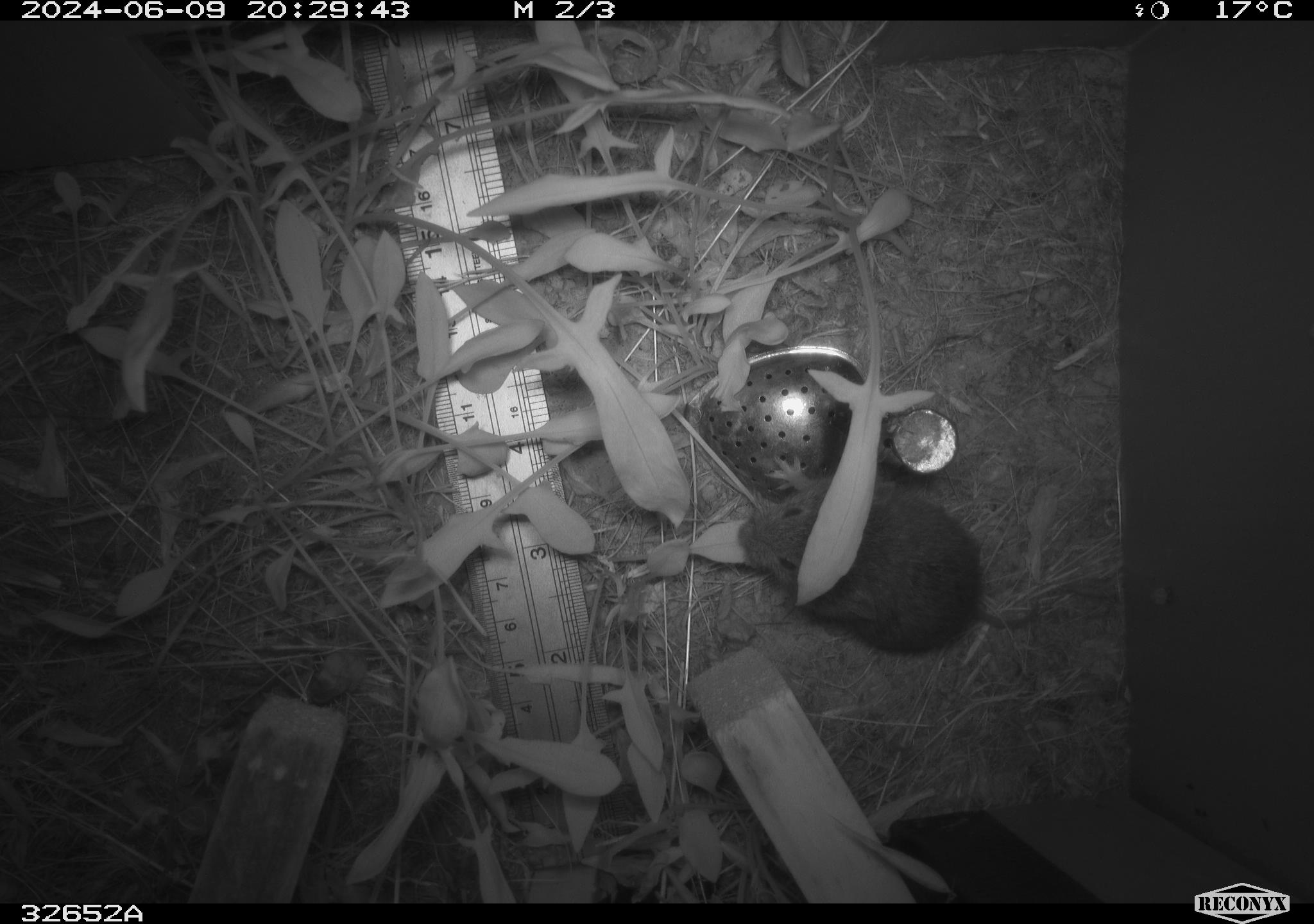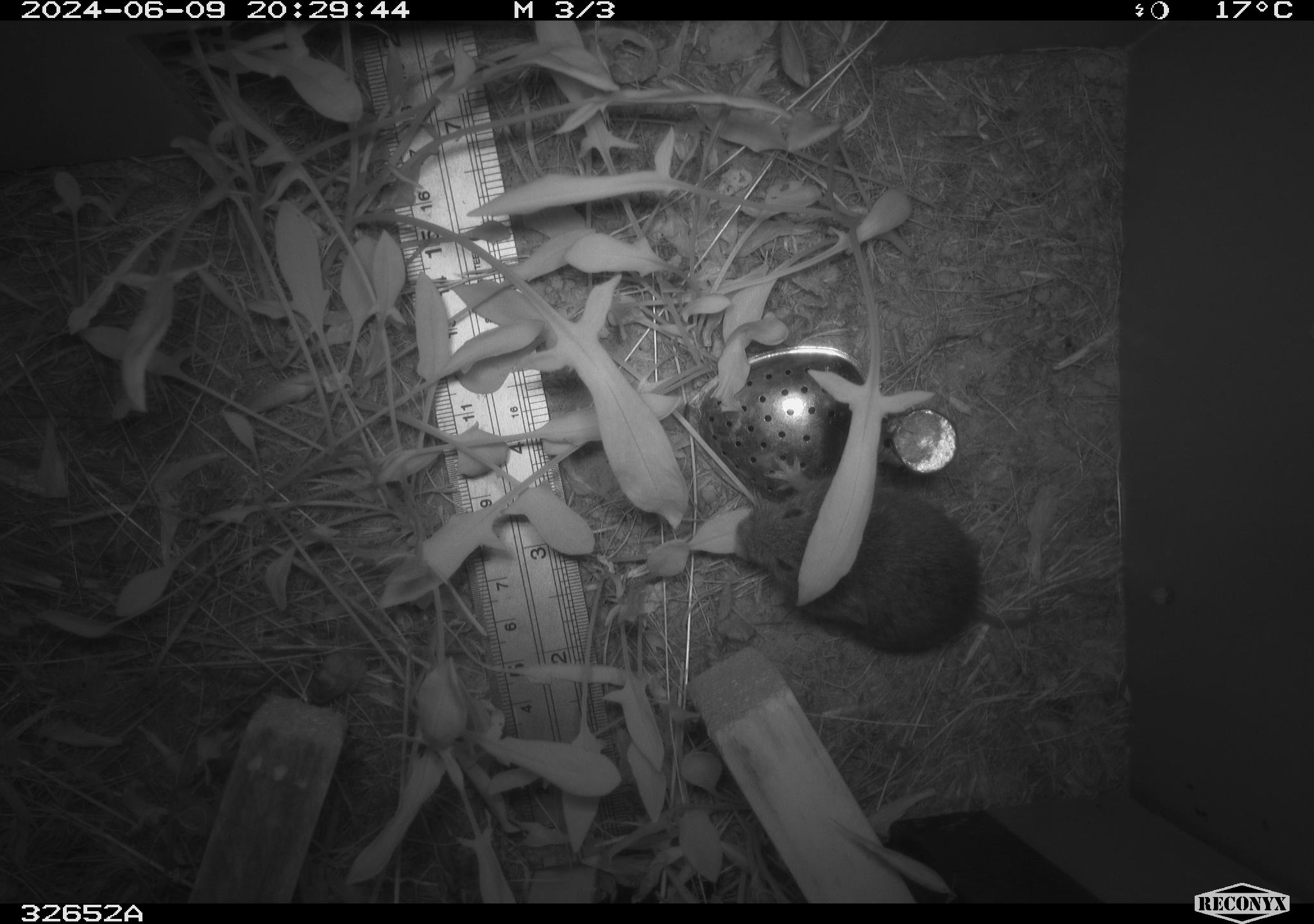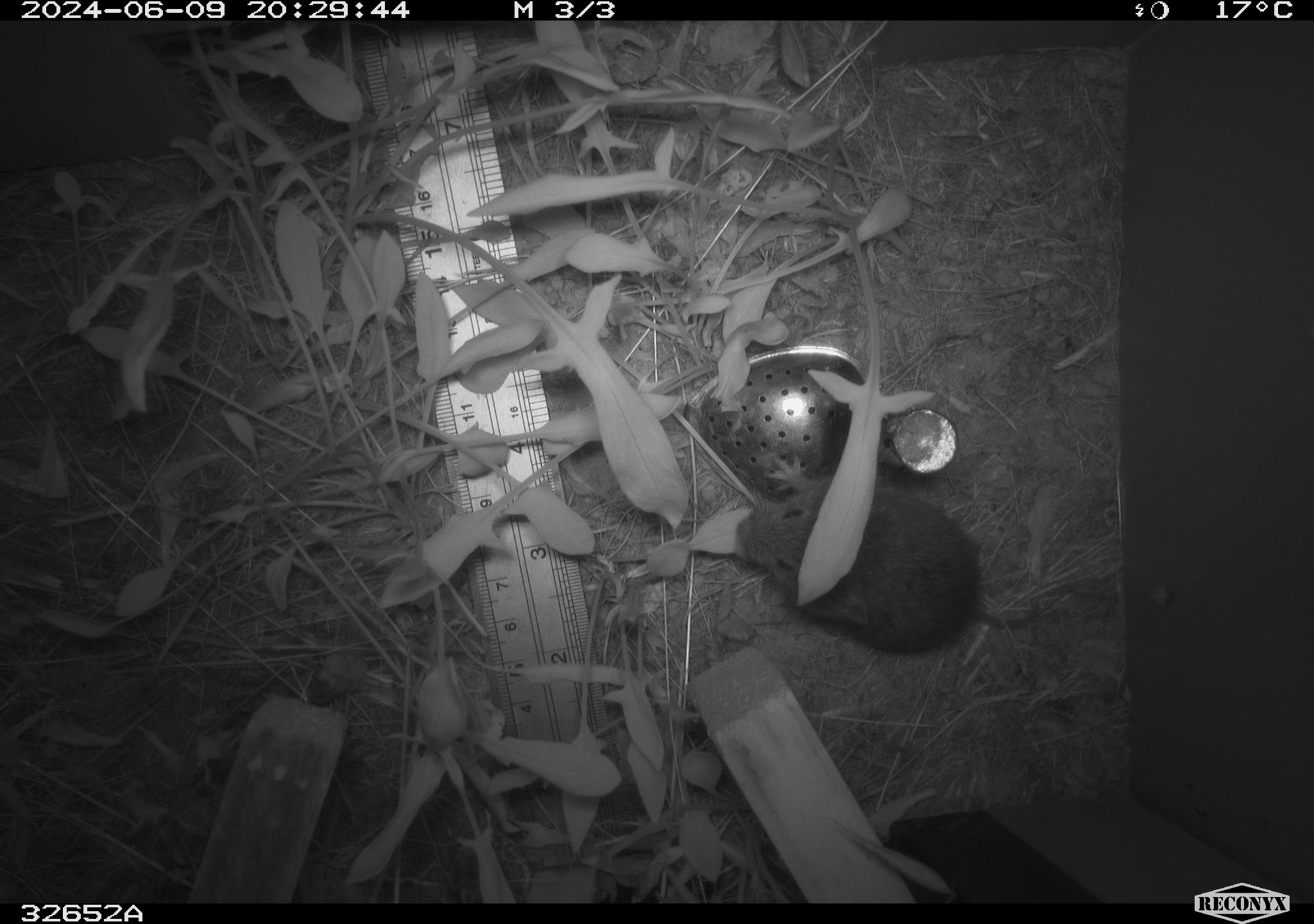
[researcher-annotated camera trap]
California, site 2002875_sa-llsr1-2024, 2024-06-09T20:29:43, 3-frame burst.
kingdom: Animalia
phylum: Chordata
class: Mammalia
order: Rodentia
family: Cricetidae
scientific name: Arvicolinae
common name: voles, lemmings, and muskrats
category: arvicolinae subfamily